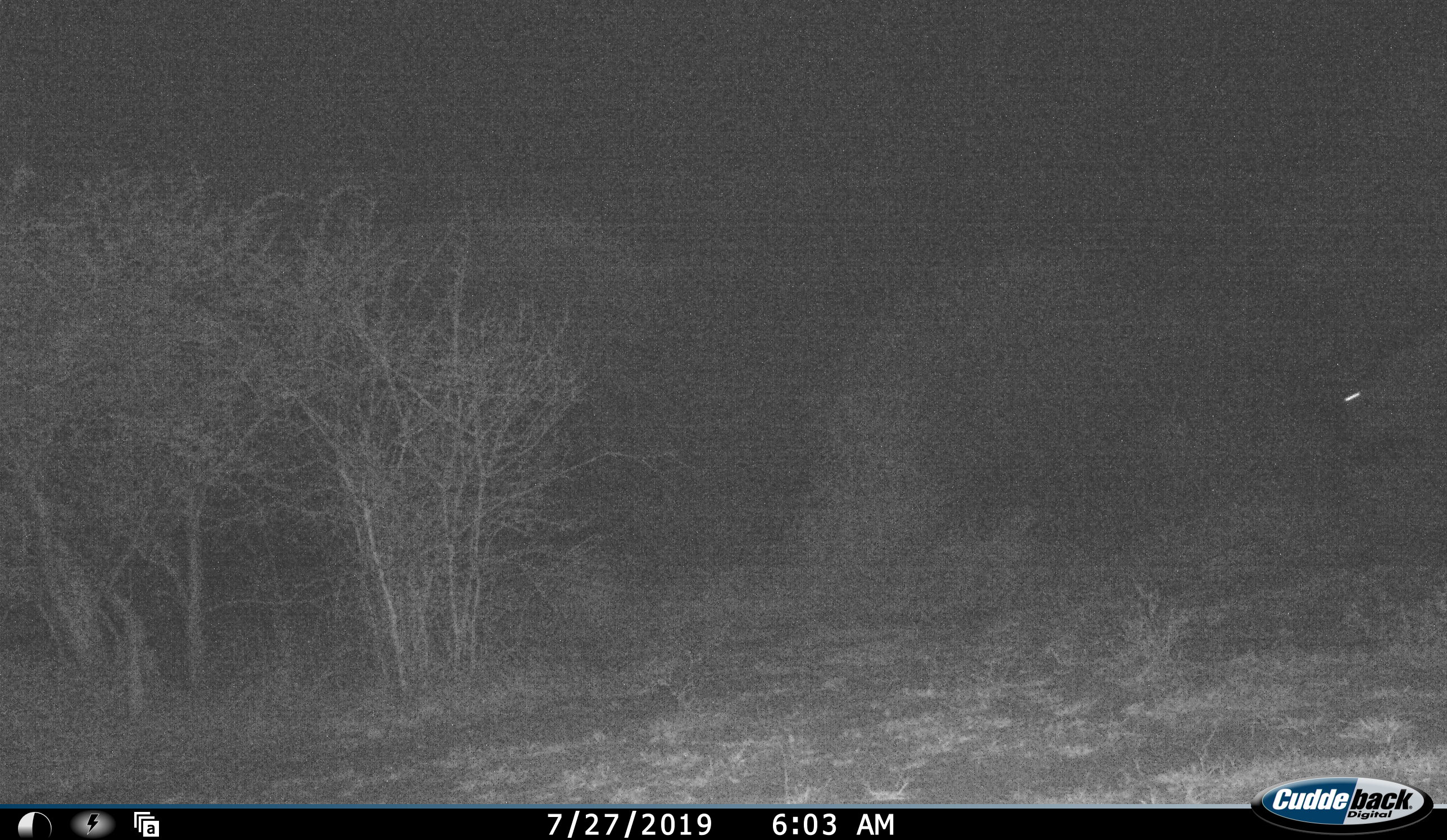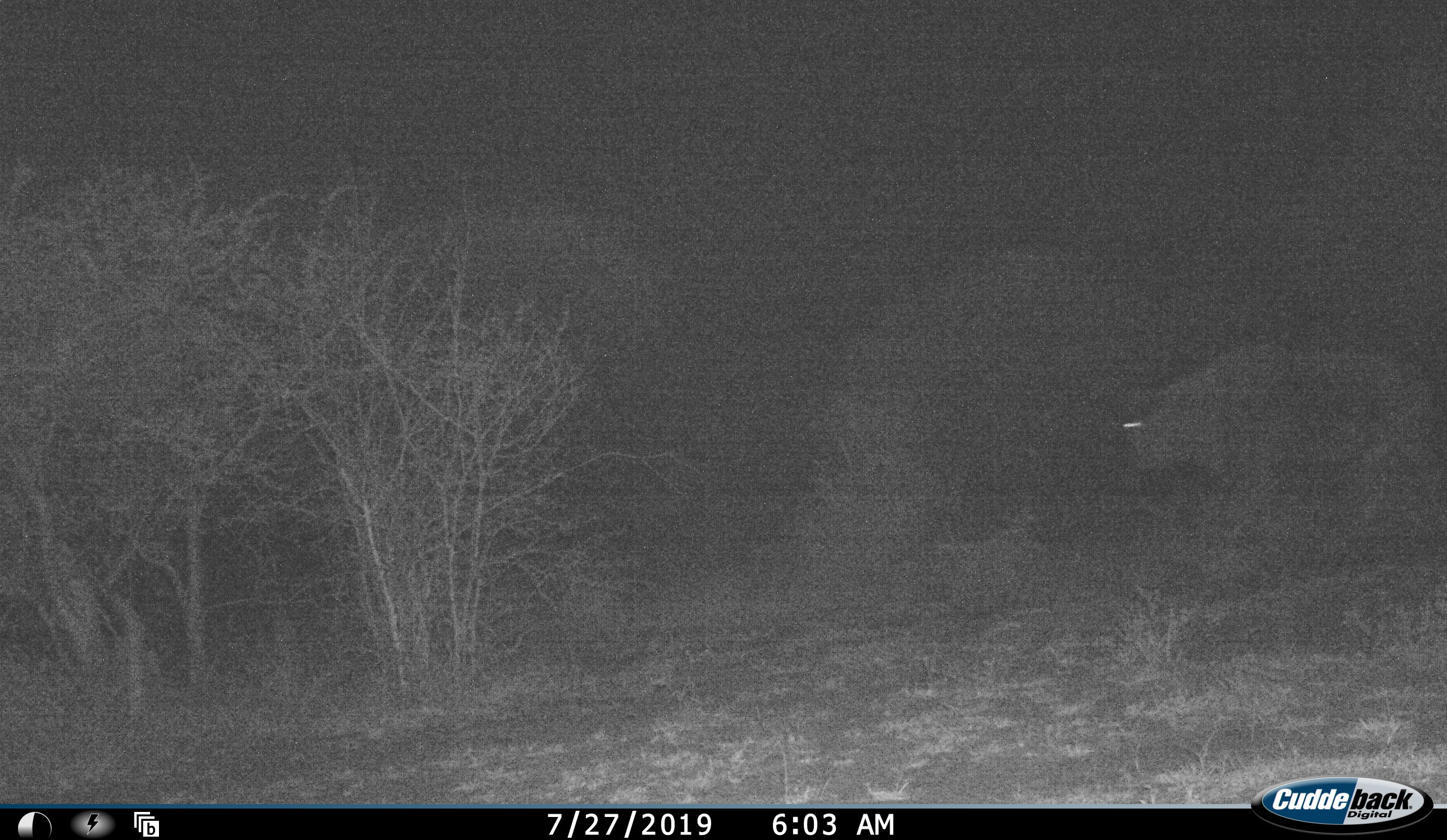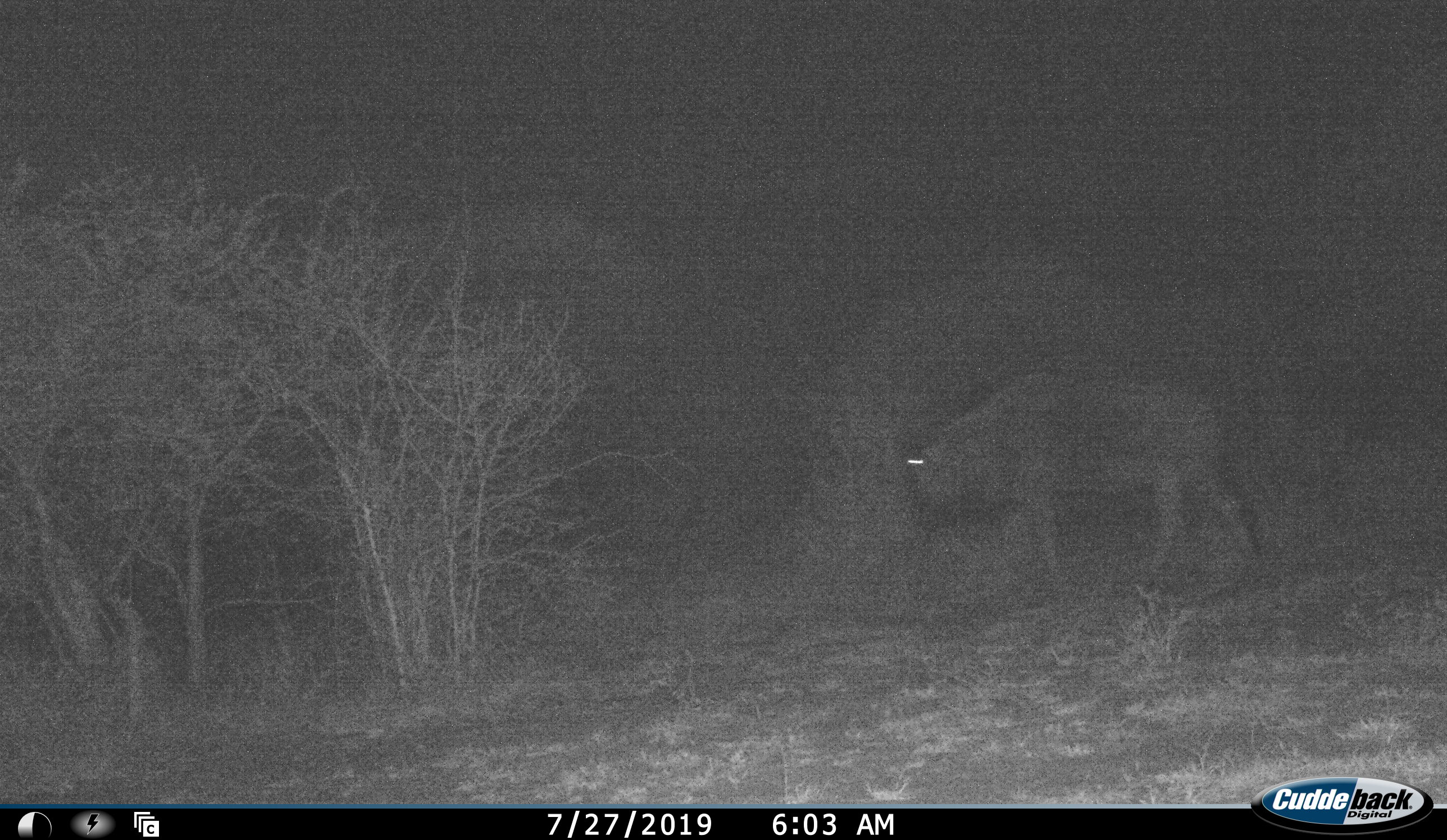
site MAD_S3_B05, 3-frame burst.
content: unidentified animal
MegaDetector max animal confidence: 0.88